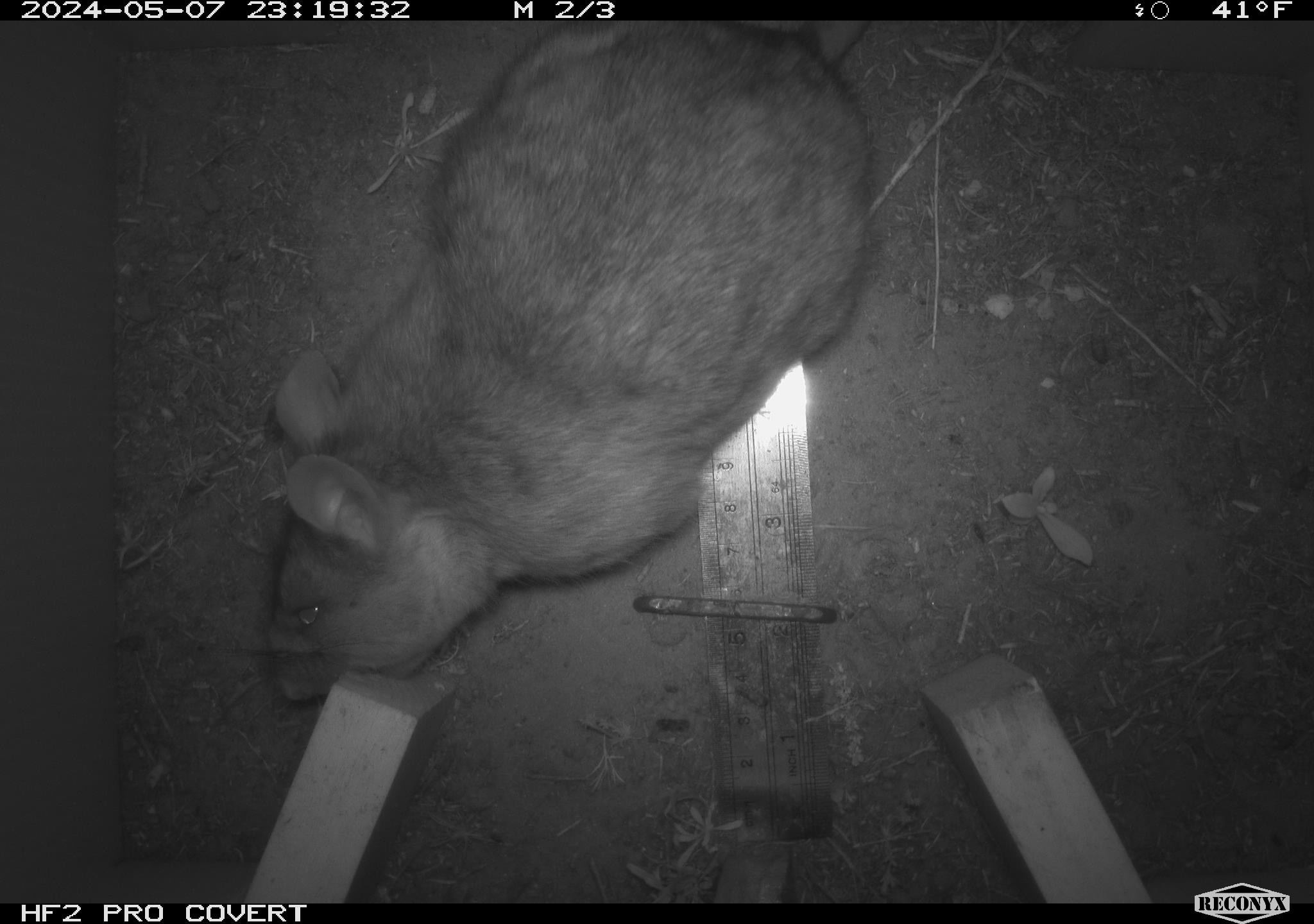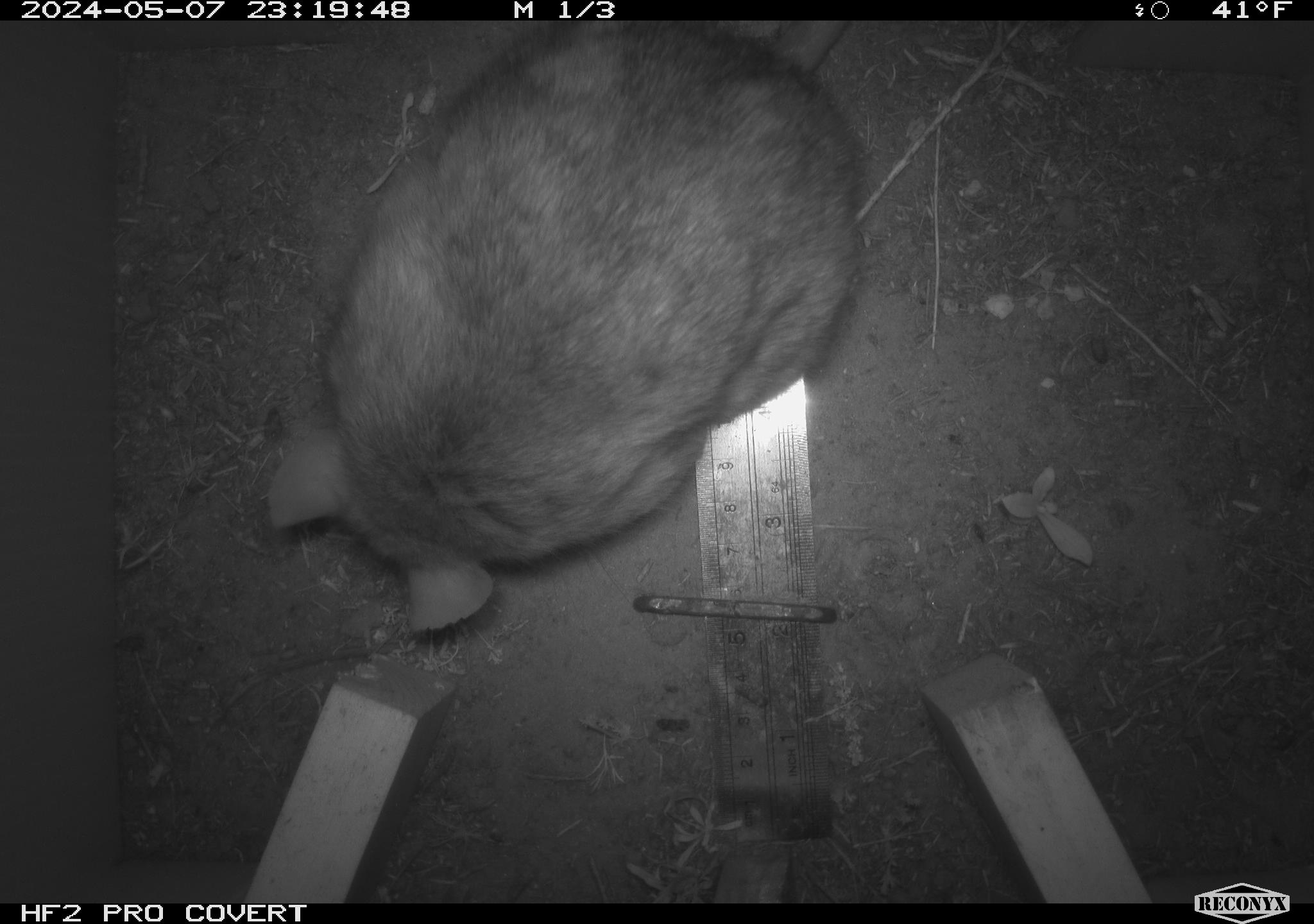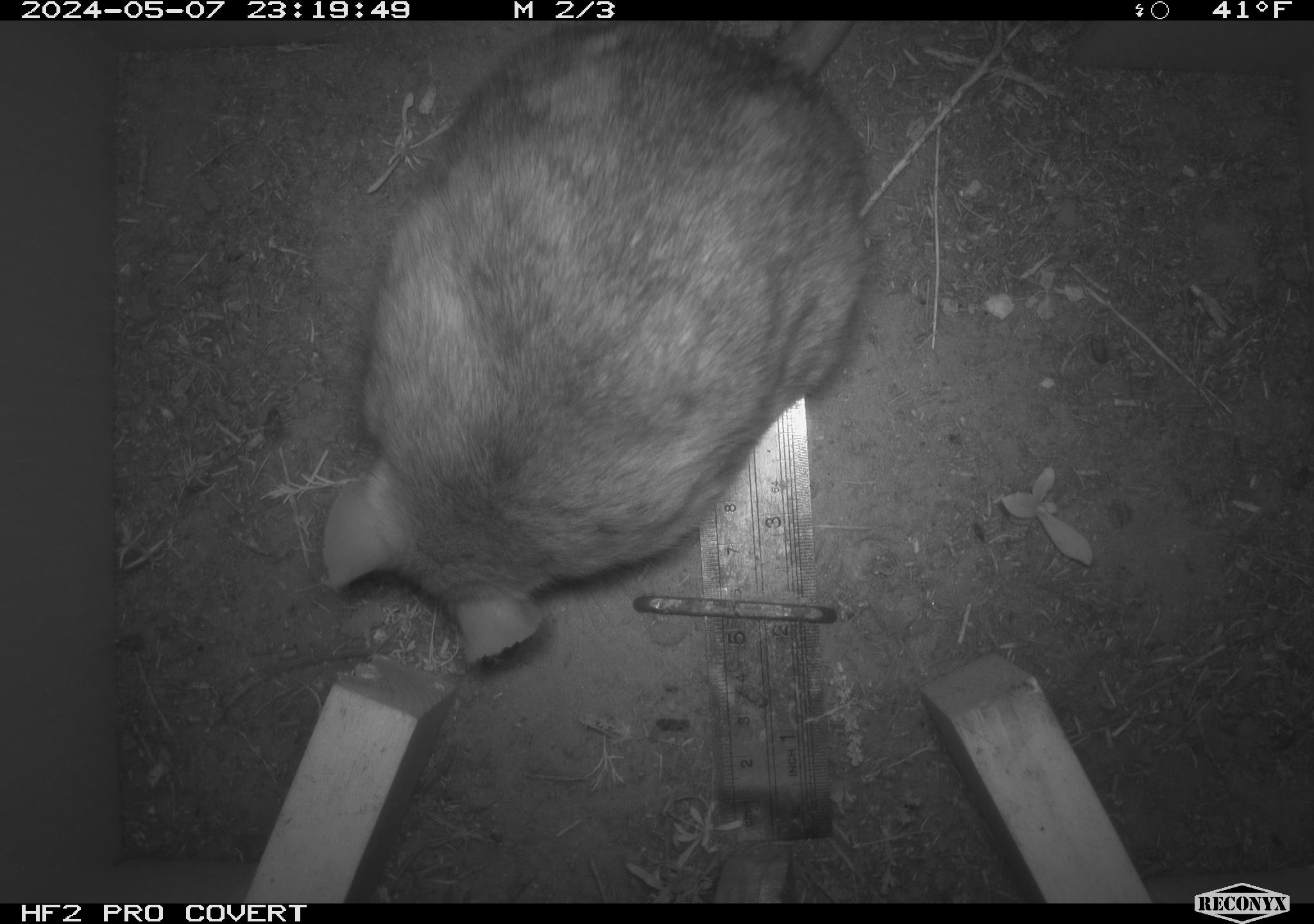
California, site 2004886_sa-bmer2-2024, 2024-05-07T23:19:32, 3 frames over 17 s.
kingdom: Animalia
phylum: Chordata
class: Mammalia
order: Rodentia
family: Muridae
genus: Rattus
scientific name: Rattus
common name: rat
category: rattus species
Rattus species (rat) (Rattus).